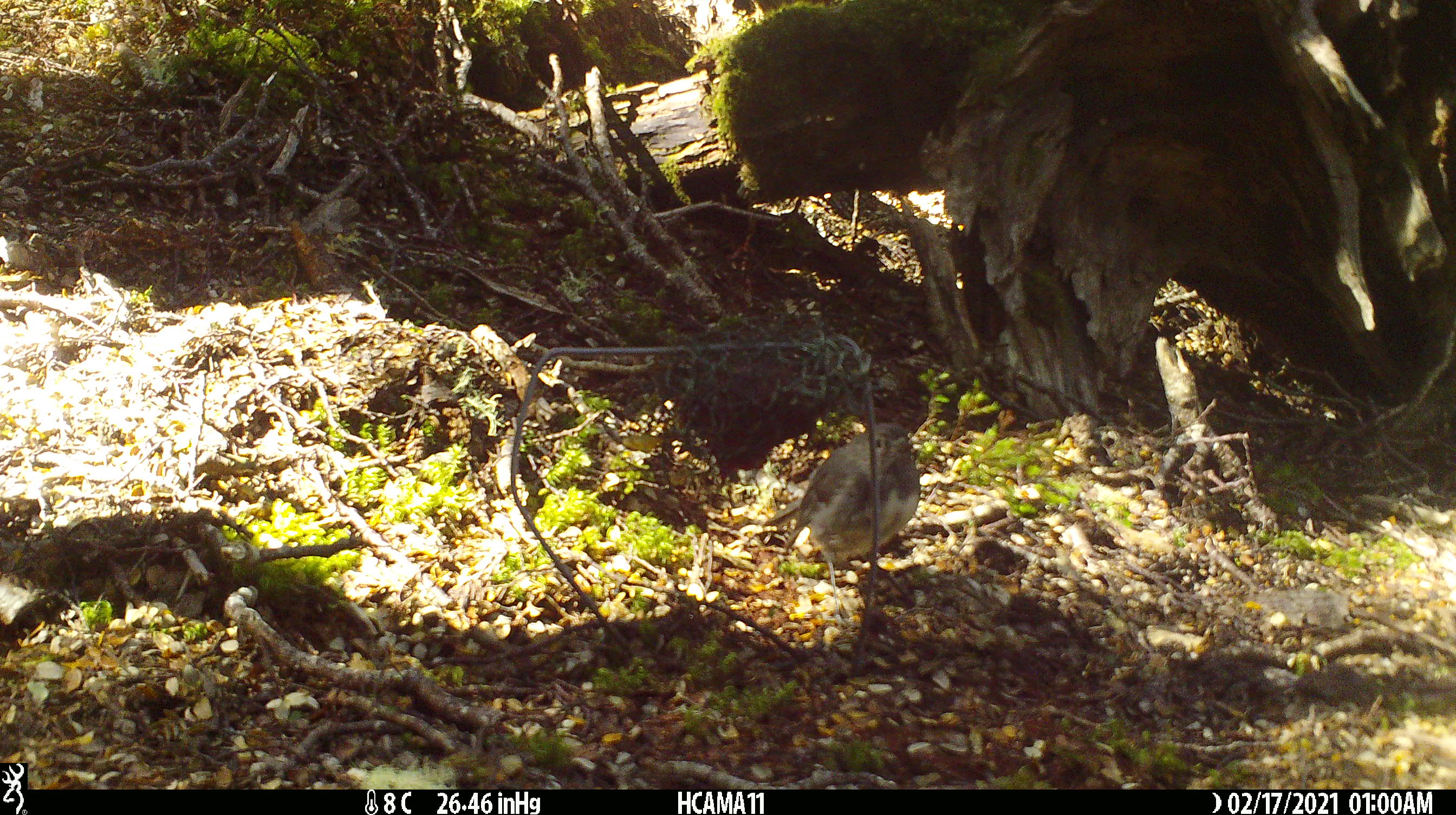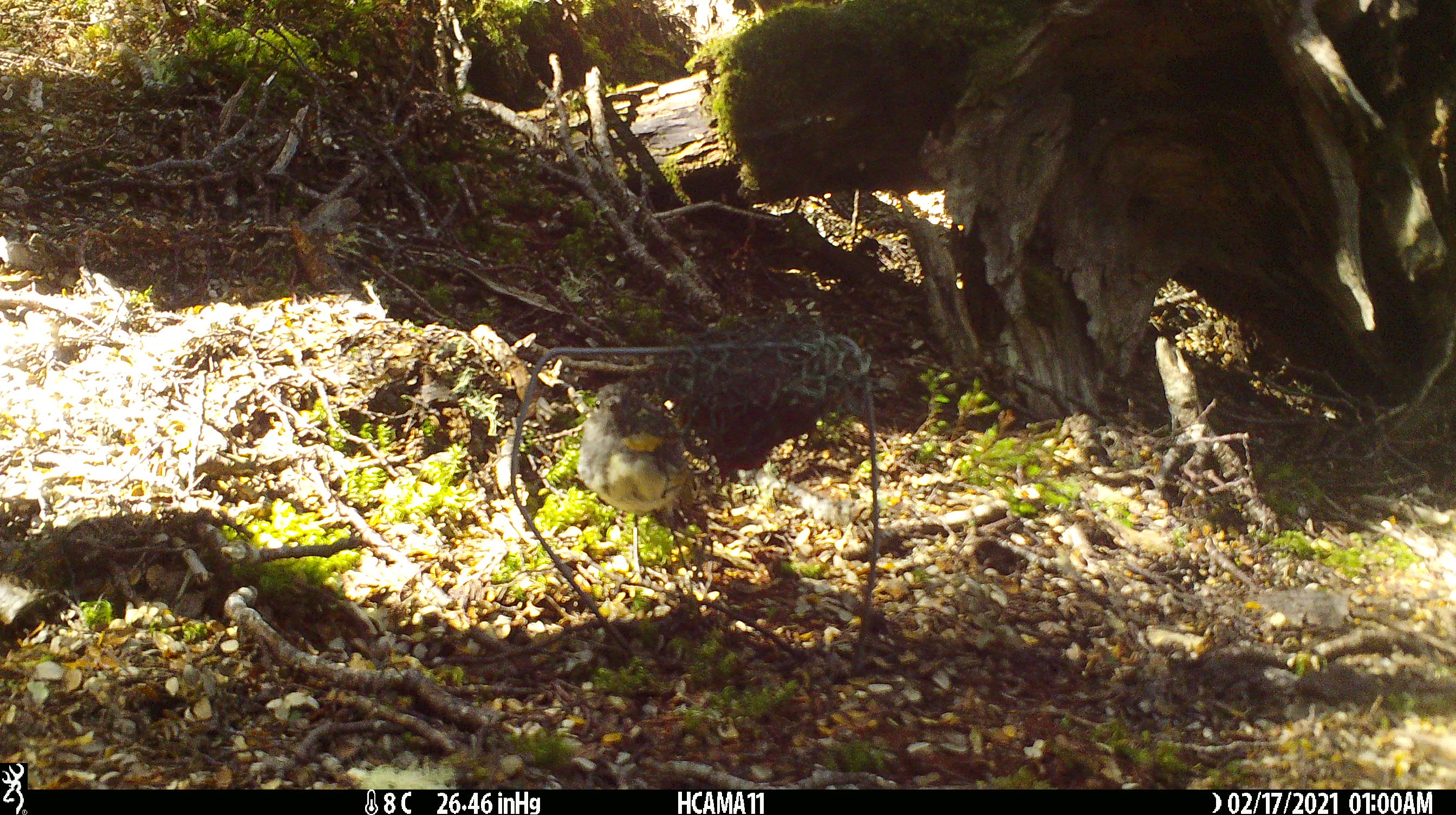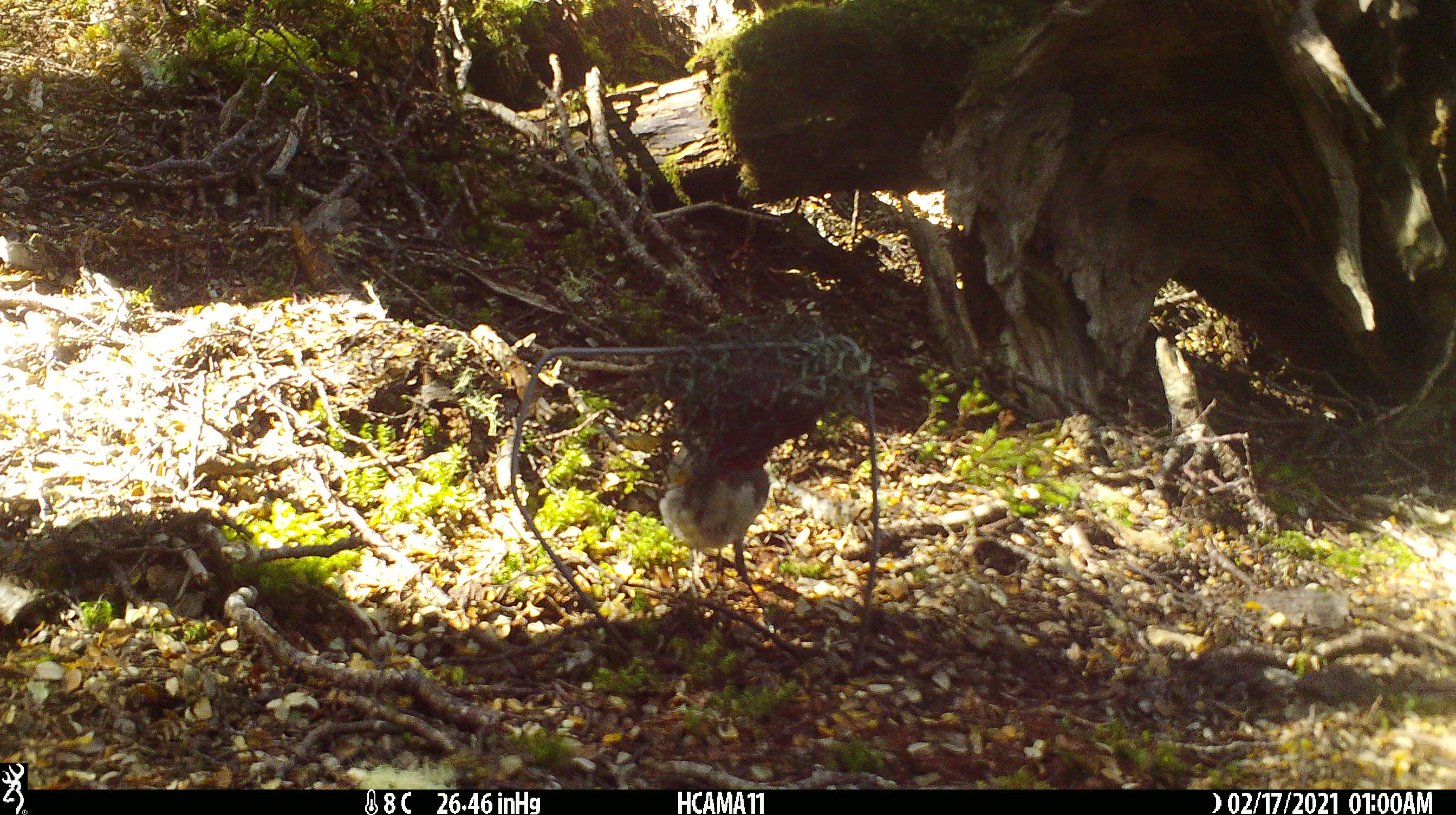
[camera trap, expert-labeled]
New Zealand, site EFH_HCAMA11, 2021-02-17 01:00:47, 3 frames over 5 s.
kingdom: Animalia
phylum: Chordata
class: Aves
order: Passeriformes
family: Petroicidae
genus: Petroica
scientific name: Petroica australis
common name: new zealand robin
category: robin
Robin (new zealand robin) (Petroica australis).